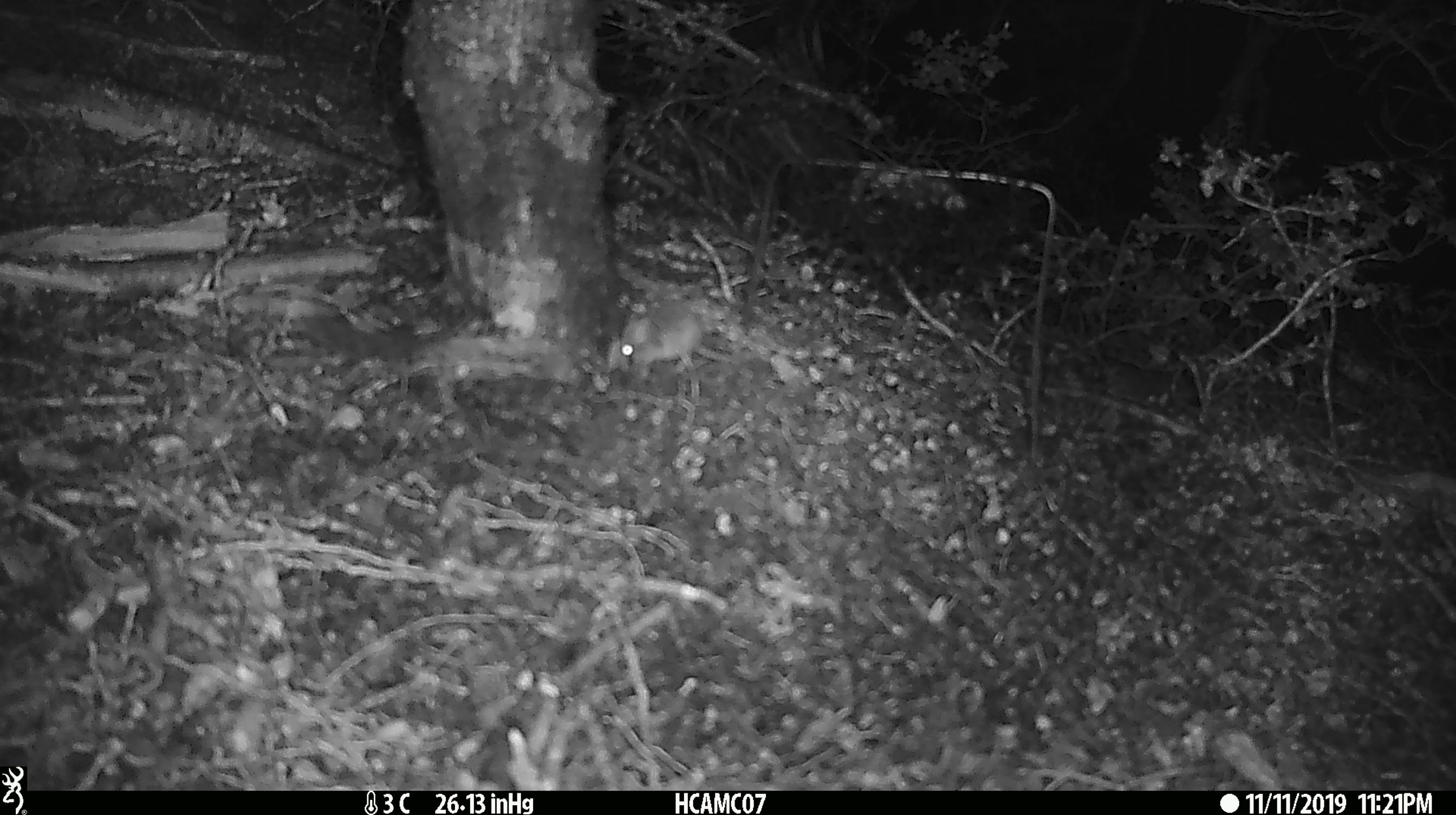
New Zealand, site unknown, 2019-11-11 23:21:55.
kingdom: Animalia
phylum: Chordata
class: Mammalia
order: Rodentia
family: Muridae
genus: Mus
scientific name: Mus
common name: mouse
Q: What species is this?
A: Mouse (Mus).